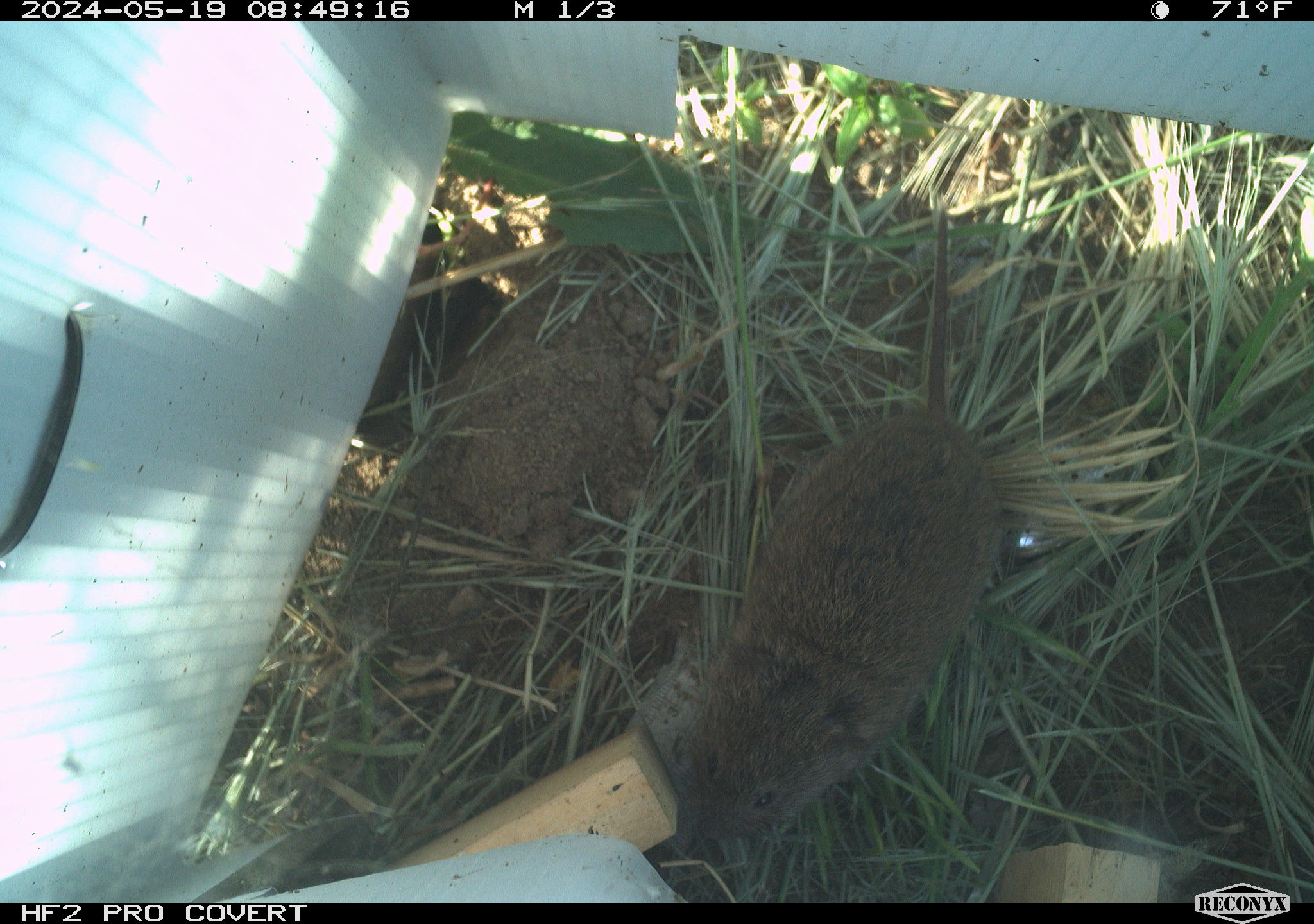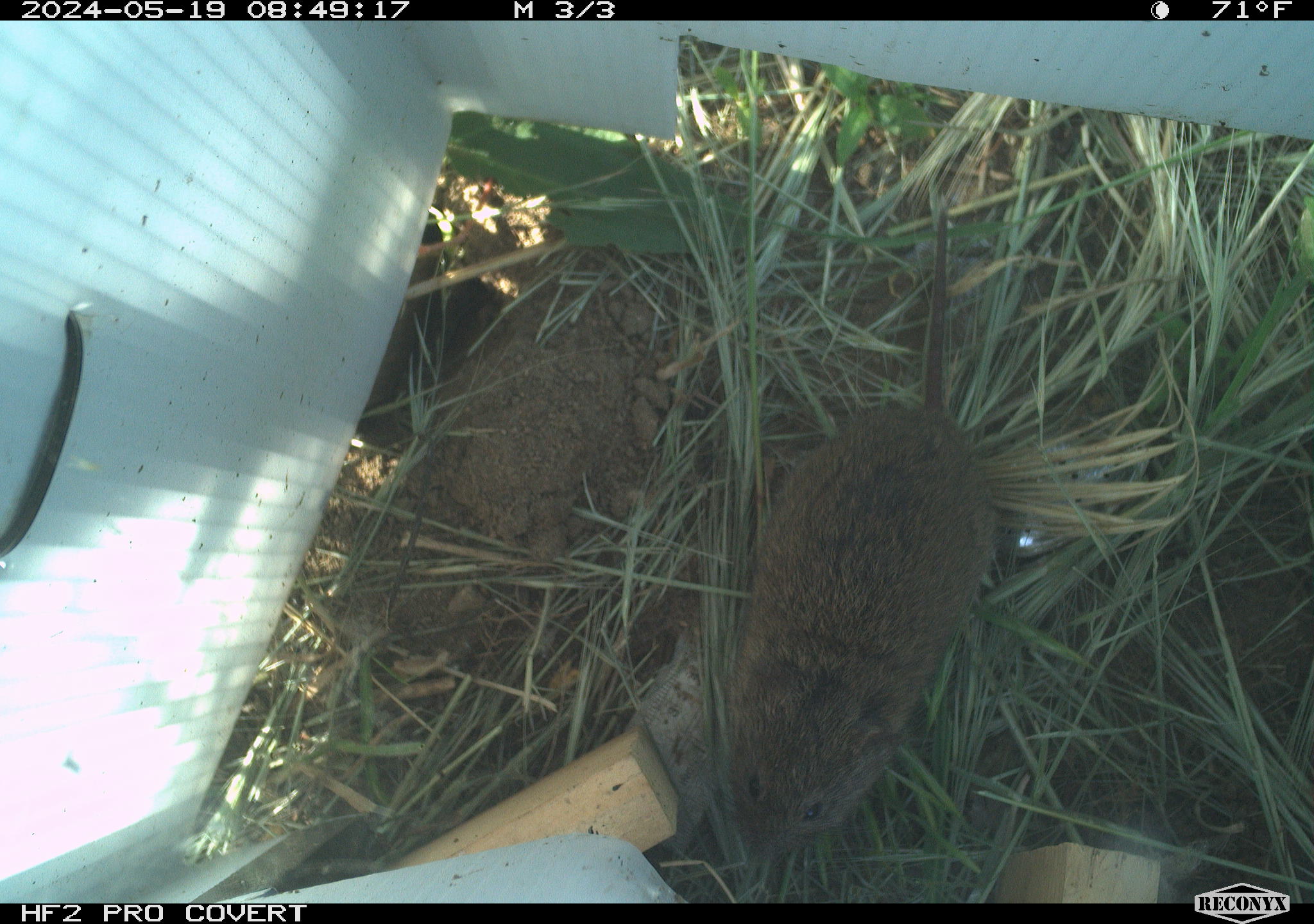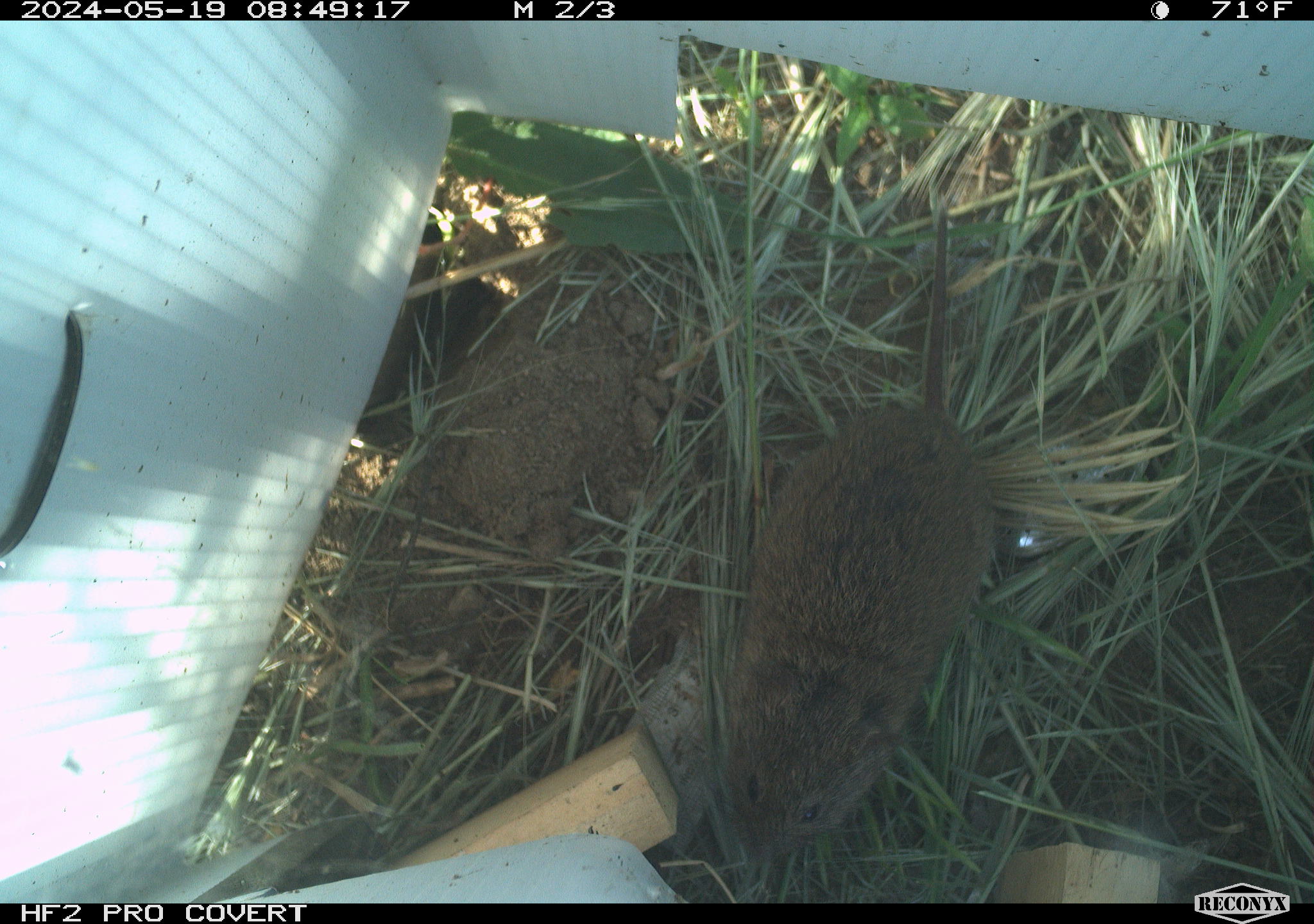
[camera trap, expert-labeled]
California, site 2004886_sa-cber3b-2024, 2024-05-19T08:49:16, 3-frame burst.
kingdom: Animalia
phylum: Chordata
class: Mammalia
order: Rodentia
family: Cricetidae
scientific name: Arvicolinae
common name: voles, lemmings, and muskrats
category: arvicolinae subfamily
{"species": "arvicolinae subfamily (voles, lemmings, and muskrats) (Arvicolinae)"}